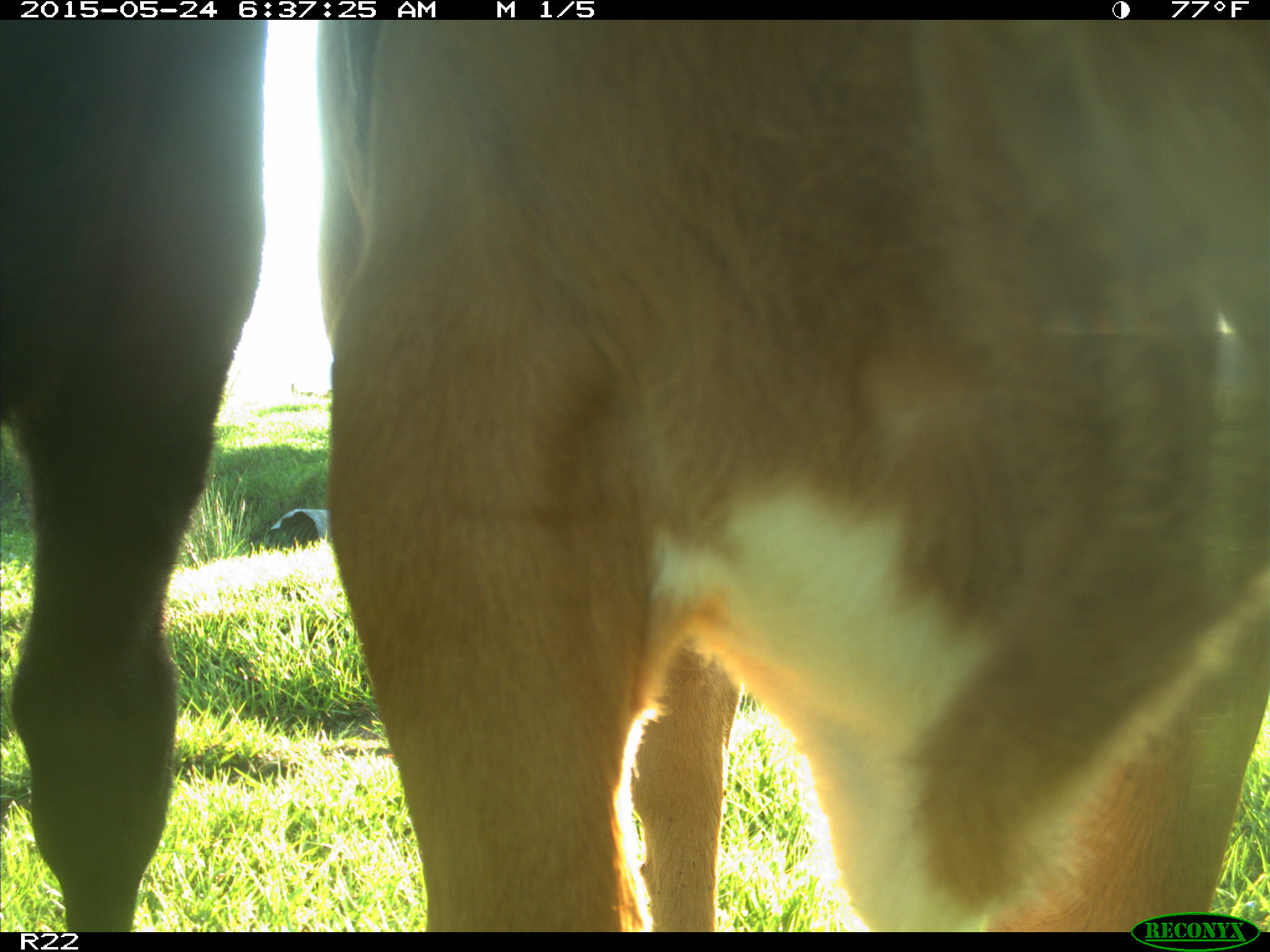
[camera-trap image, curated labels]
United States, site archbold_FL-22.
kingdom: Animalia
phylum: Chordata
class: Mammalia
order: Artiodactyla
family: Bovidae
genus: Bos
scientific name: Bos taurus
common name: domestic cow